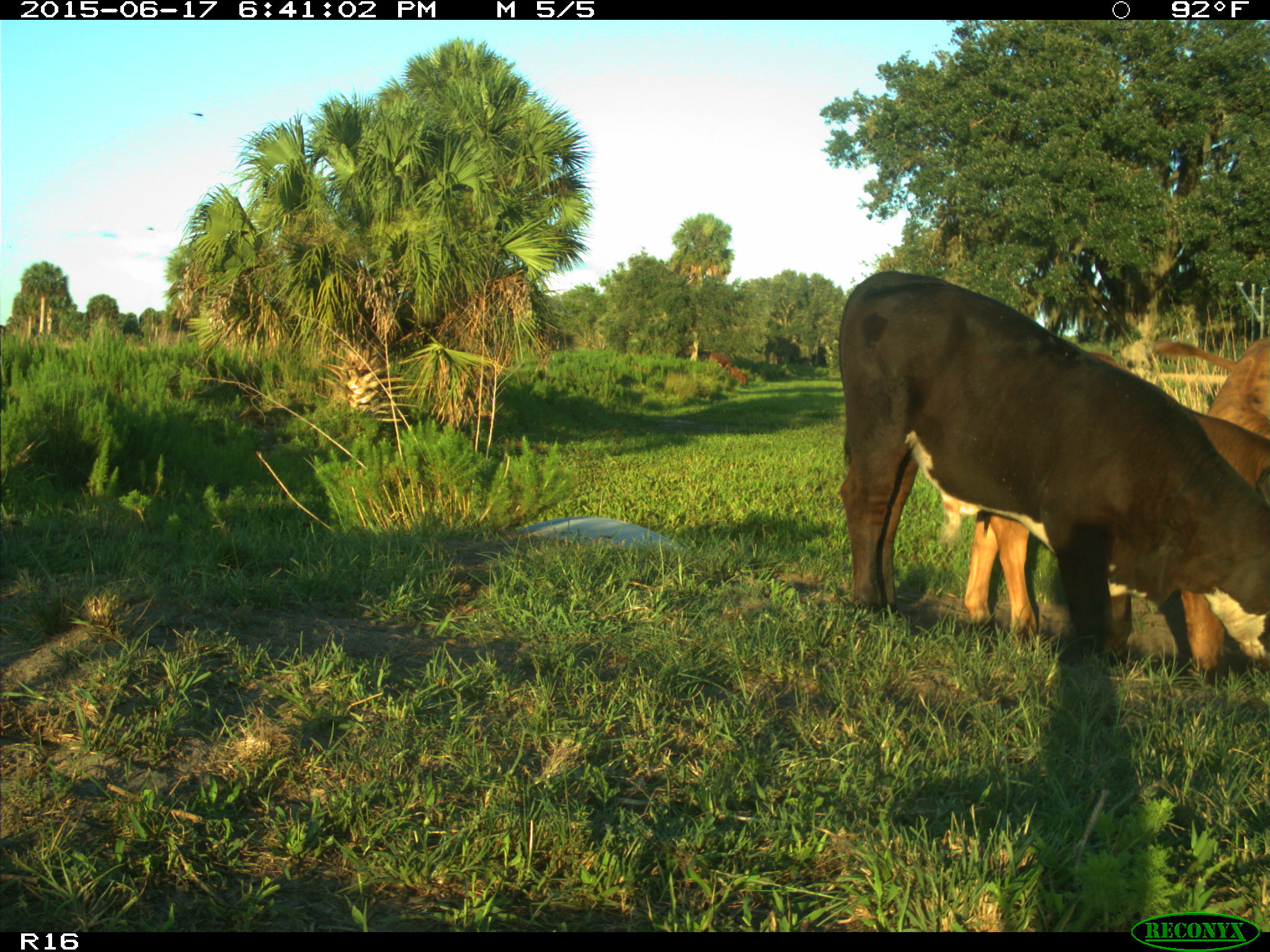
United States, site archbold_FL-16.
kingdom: Animalia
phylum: Chordata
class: Mammalia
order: Artiodactyla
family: Bovidae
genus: Bos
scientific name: Bos taurus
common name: domestic cow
Bos taurus (domestic cow).